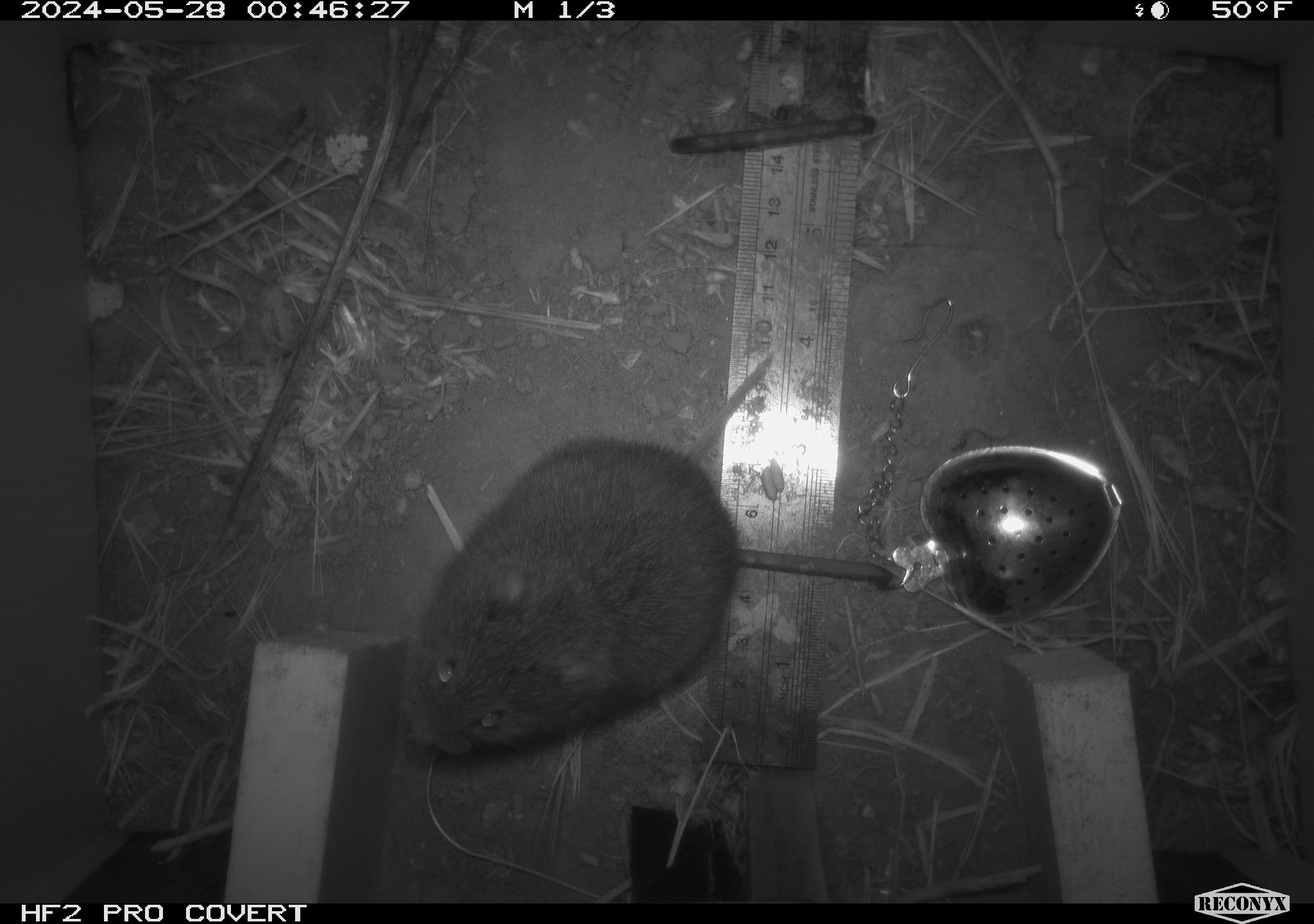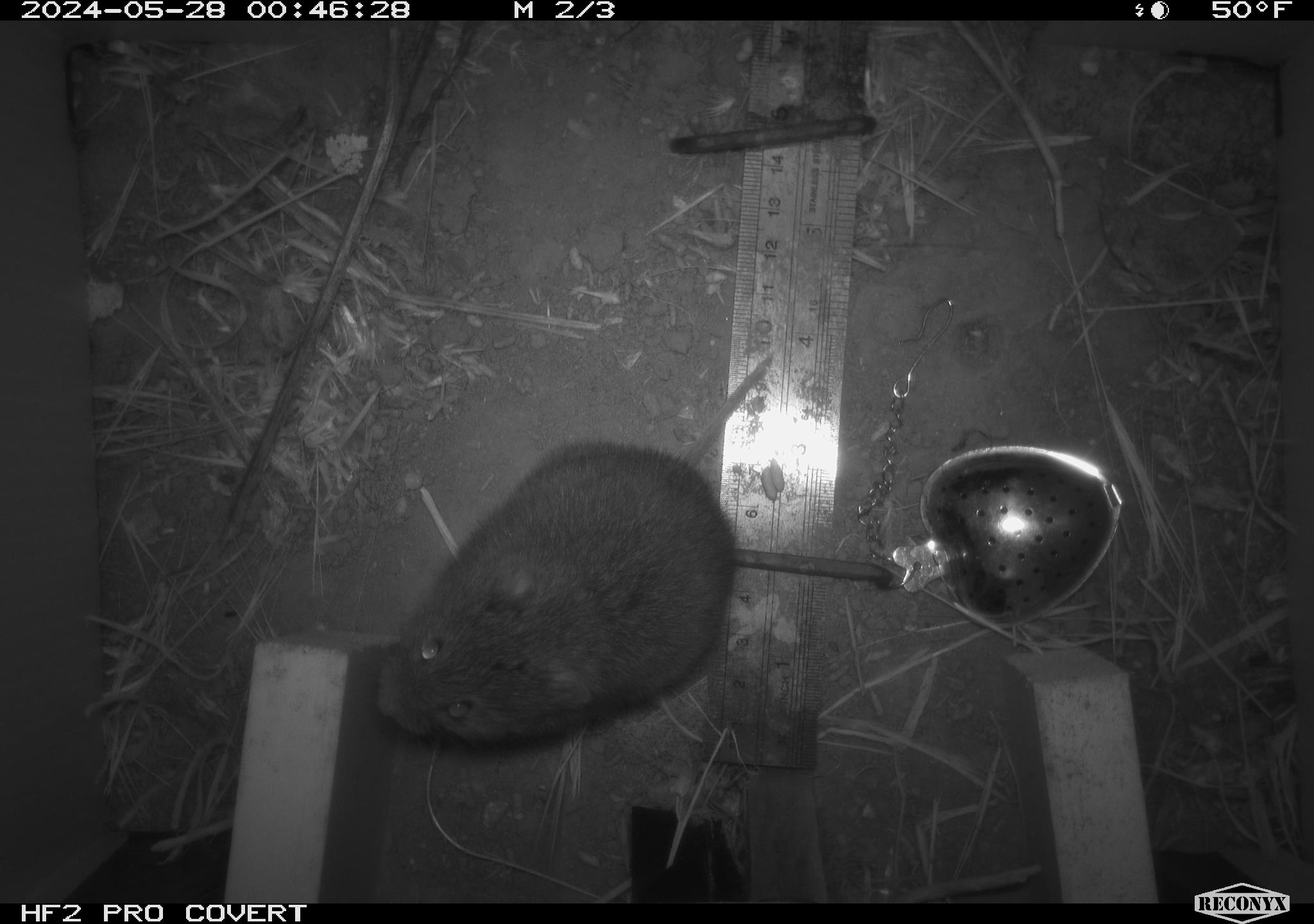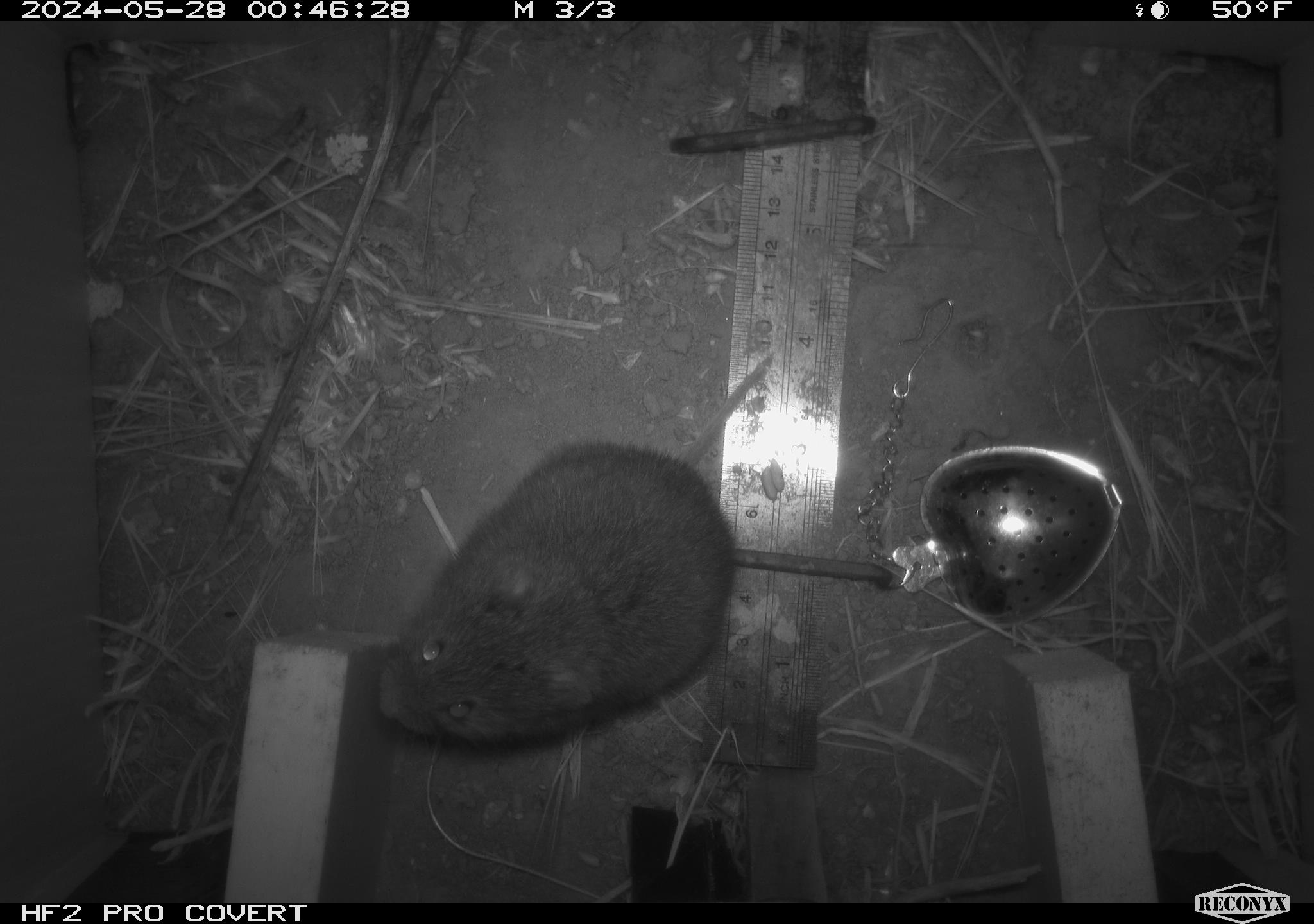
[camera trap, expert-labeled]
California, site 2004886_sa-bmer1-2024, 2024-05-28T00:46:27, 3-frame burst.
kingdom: Animalia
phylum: Chordata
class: Mammalia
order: Rodentia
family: Cricetidae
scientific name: Arvicolinae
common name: voles, lemmings, and muskrats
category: arvicolinae subfamily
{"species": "arvicolinae subfamily (voles, lemmings, and muskrats) (Arvicolinae)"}